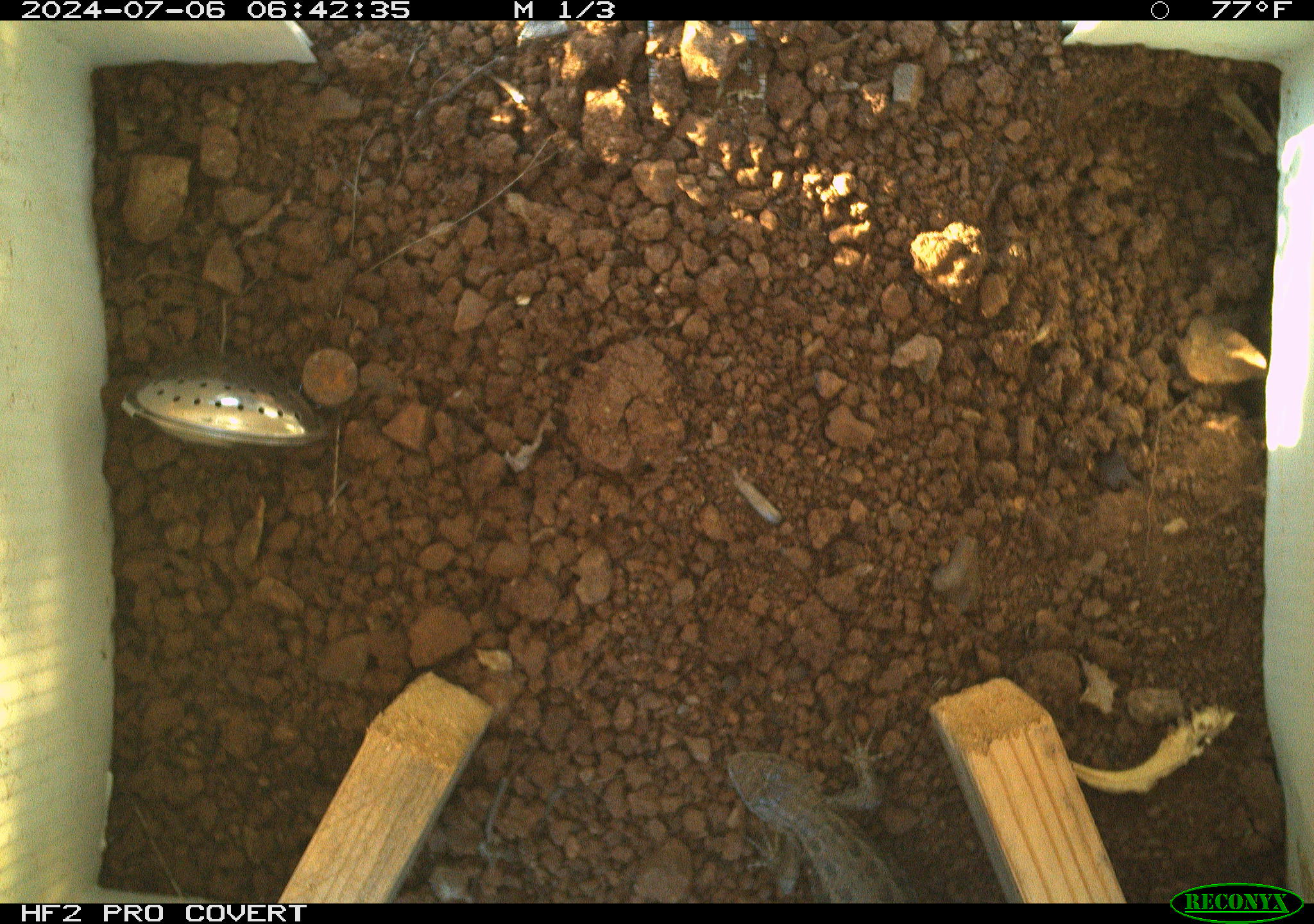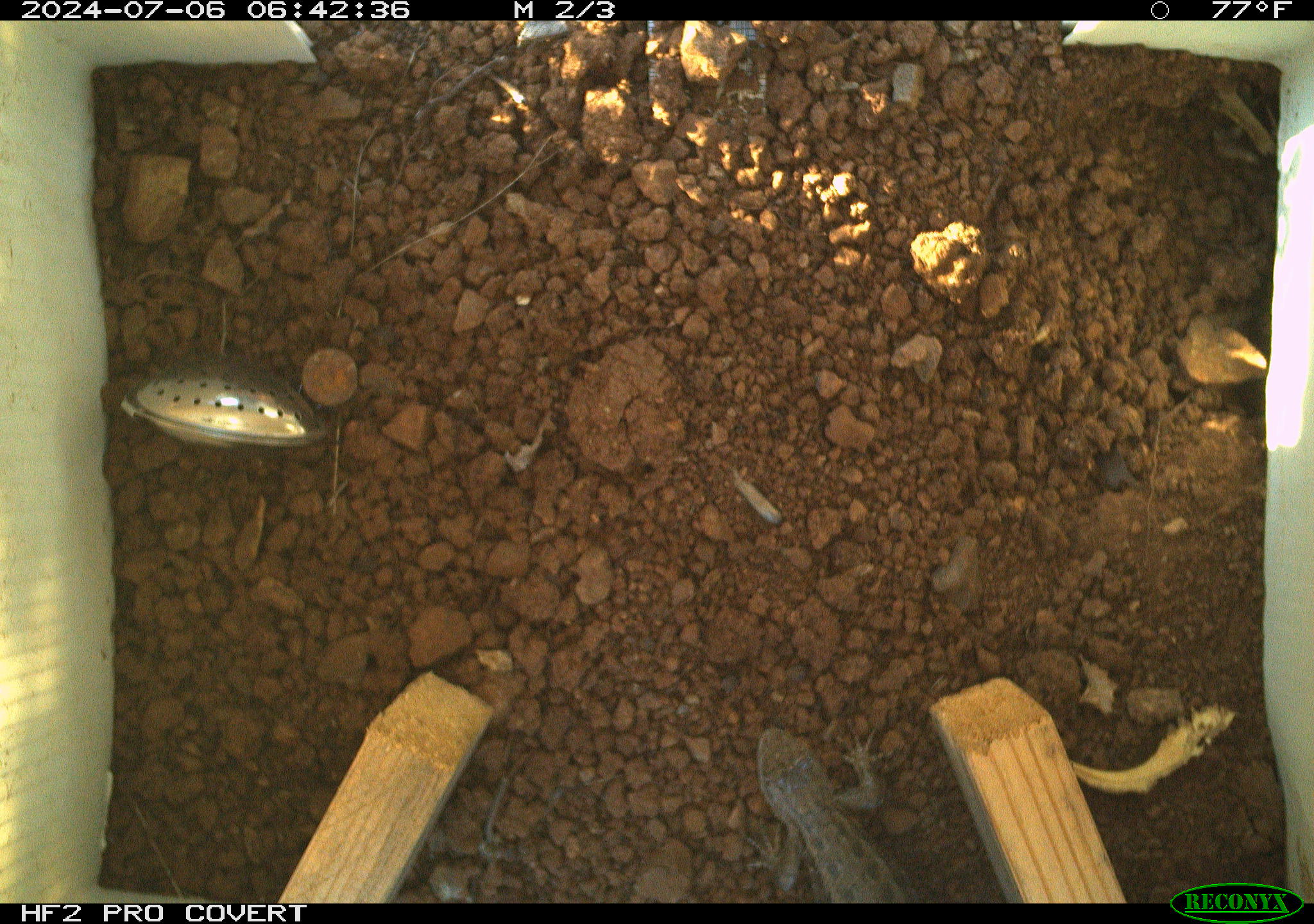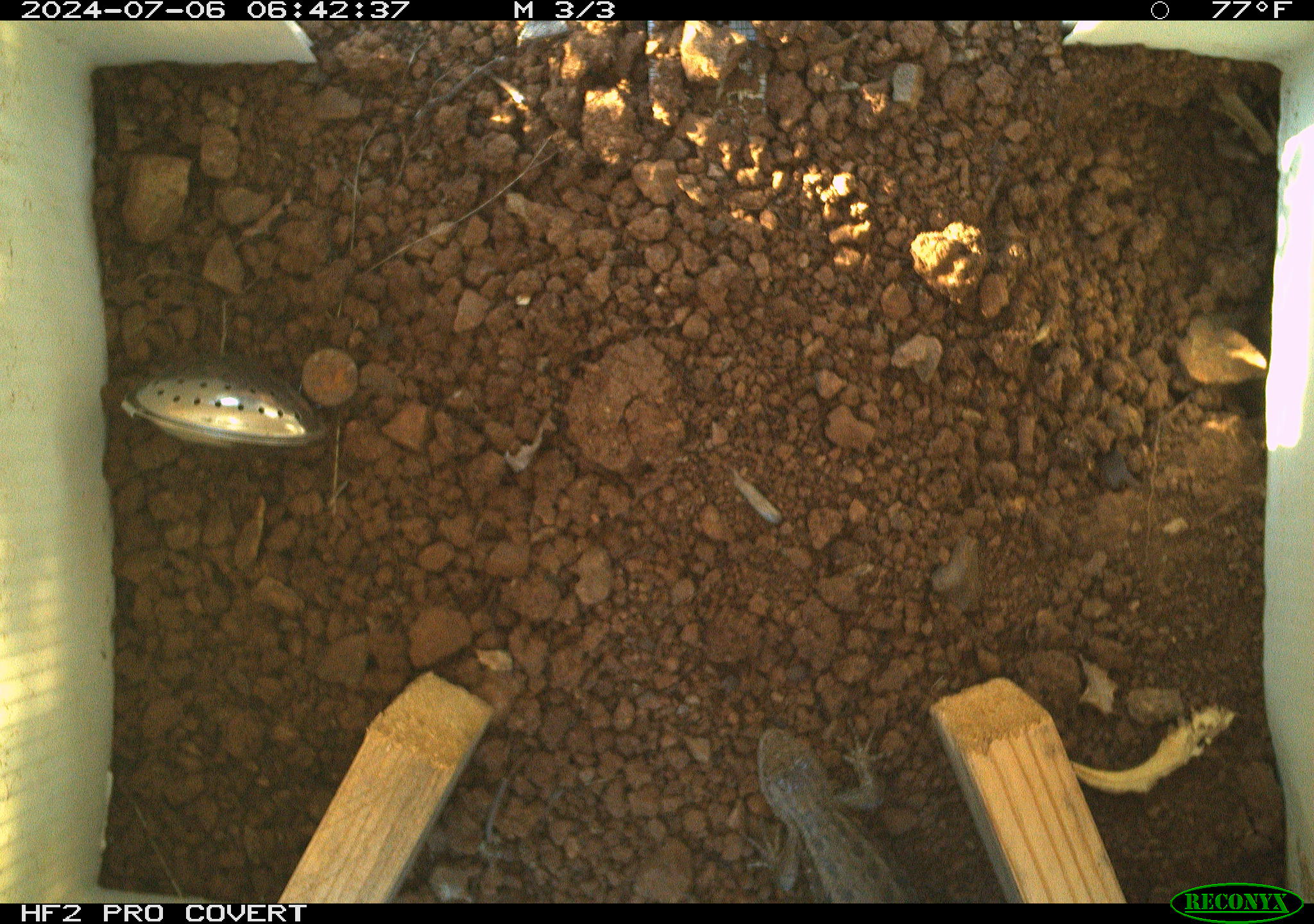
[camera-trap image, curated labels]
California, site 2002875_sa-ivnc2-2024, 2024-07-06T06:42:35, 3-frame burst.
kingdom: Animalia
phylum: Chordata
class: Reptilia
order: Squamata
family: Phrynosomatidae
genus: Sceloporus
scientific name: Sceloporus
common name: spiny lizards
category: sceloporus species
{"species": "sceloporus species (spiny lizards) (Sceloporus)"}